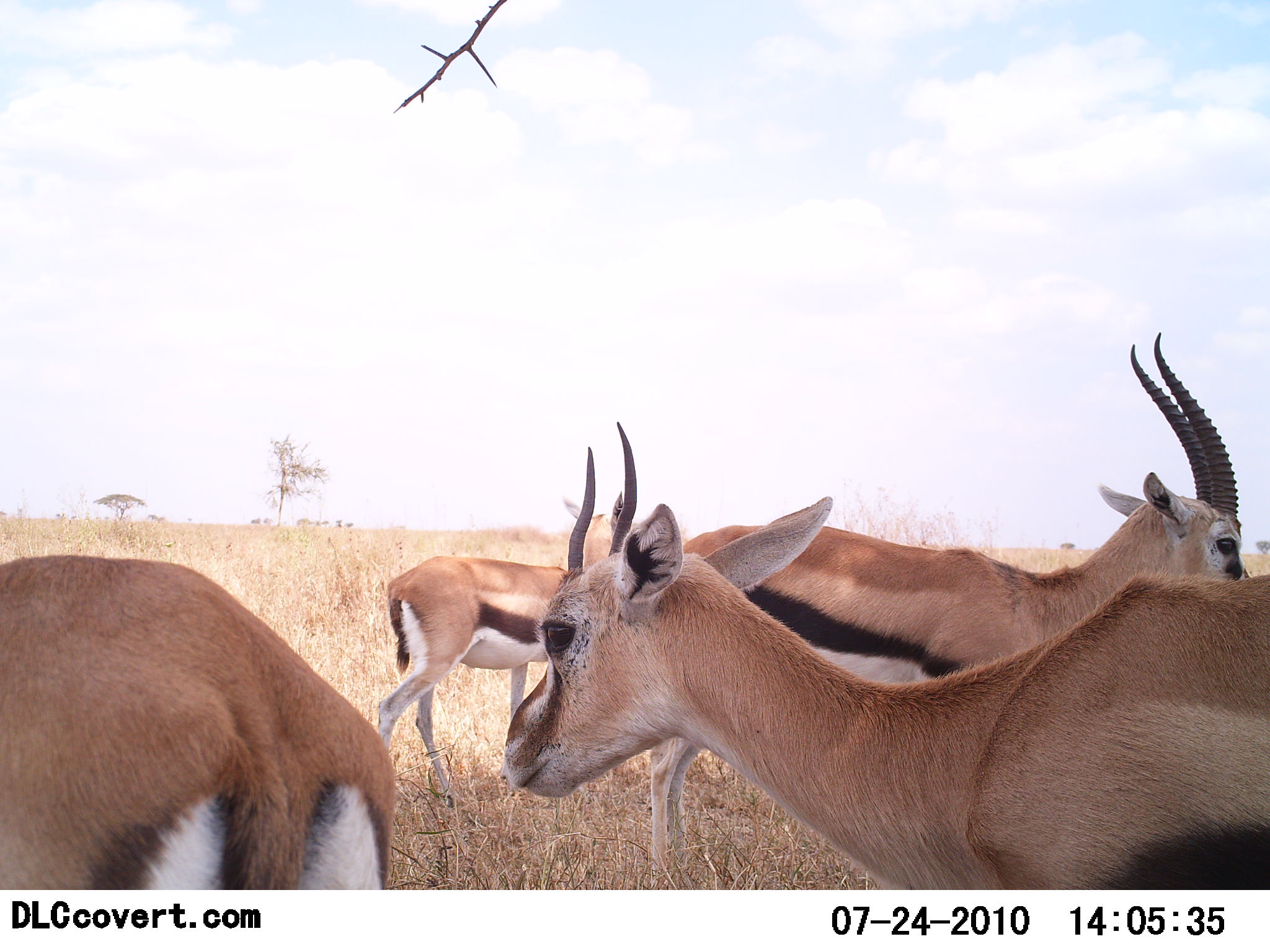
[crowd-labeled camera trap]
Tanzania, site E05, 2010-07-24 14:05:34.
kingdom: Animalia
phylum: Chordata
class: Mammalia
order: Artiodactyla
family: Bovidae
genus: Eudorcas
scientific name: Eudorcas thomsonii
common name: thomson's gazelle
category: gazellethomsons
Gazellethomsons (thomson's gazelle) (Eudorcas thomsonii), count 4. Behavior (volunteer vote fractions): standing 81%, resting 12%, moving 19%, interacting 0%. Young present (vote fraction): 0%. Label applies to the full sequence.